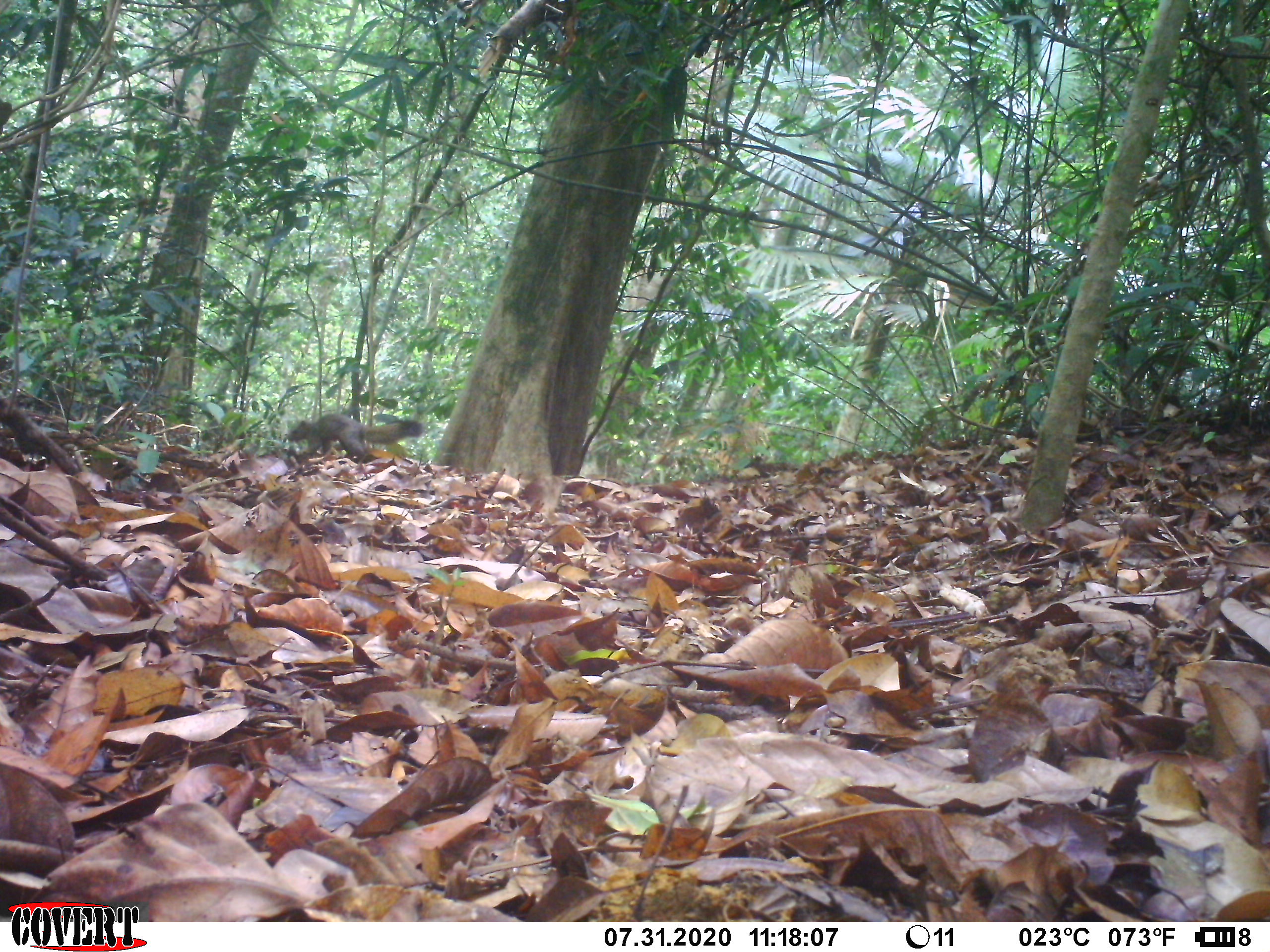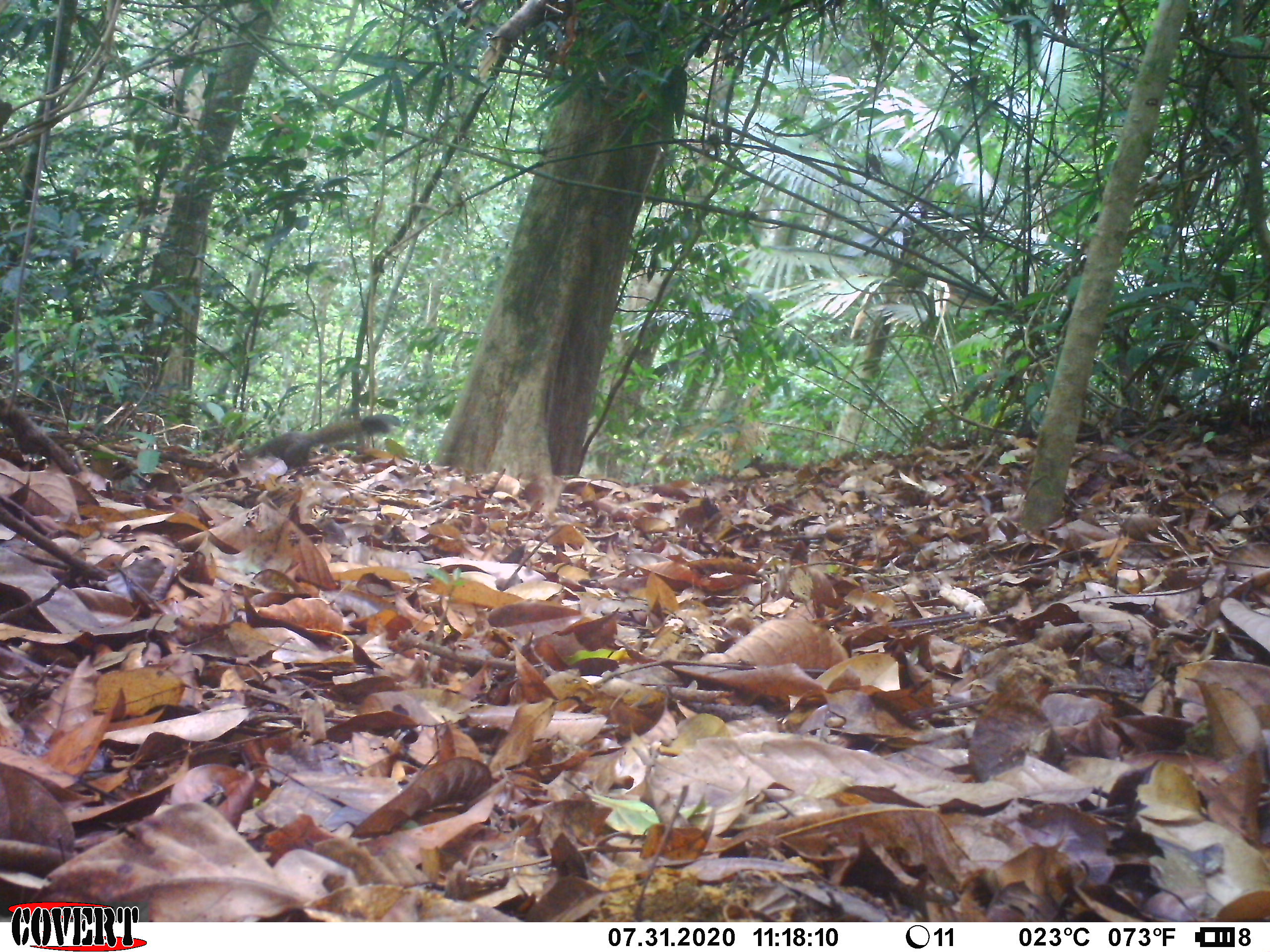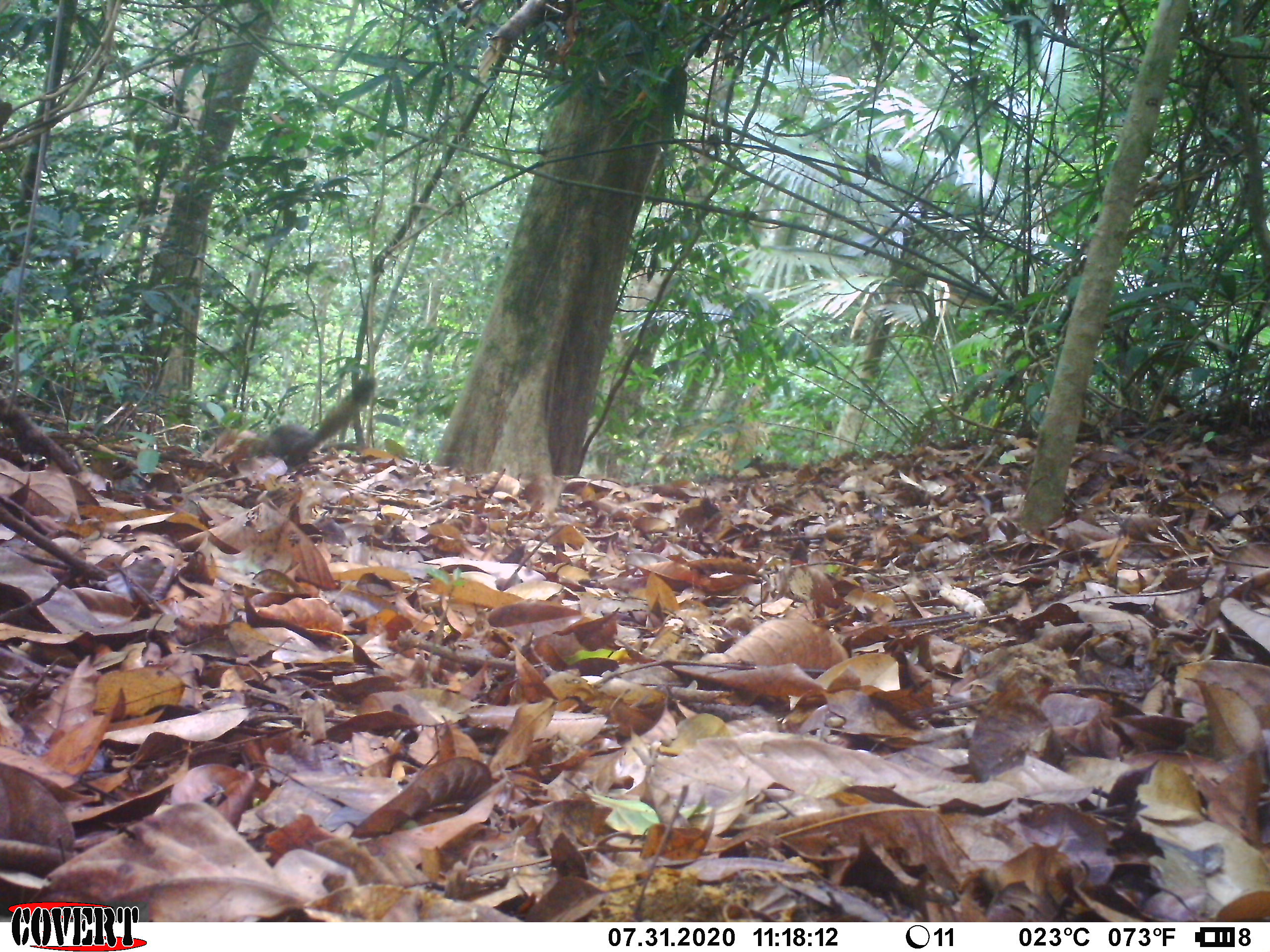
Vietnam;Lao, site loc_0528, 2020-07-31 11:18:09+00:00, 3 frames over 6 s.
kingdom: Animalia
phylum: Chordata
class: Mammalia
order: Rodentia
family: Sciuridae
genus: Callosciurus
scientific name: Callosciurus erythraeus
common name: pallas's squirrel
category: pallass squirrel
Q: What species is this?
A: Pallass squirrel (pallas's squirrel) (Callosciurus erythraeus).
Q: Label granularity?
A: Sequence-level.